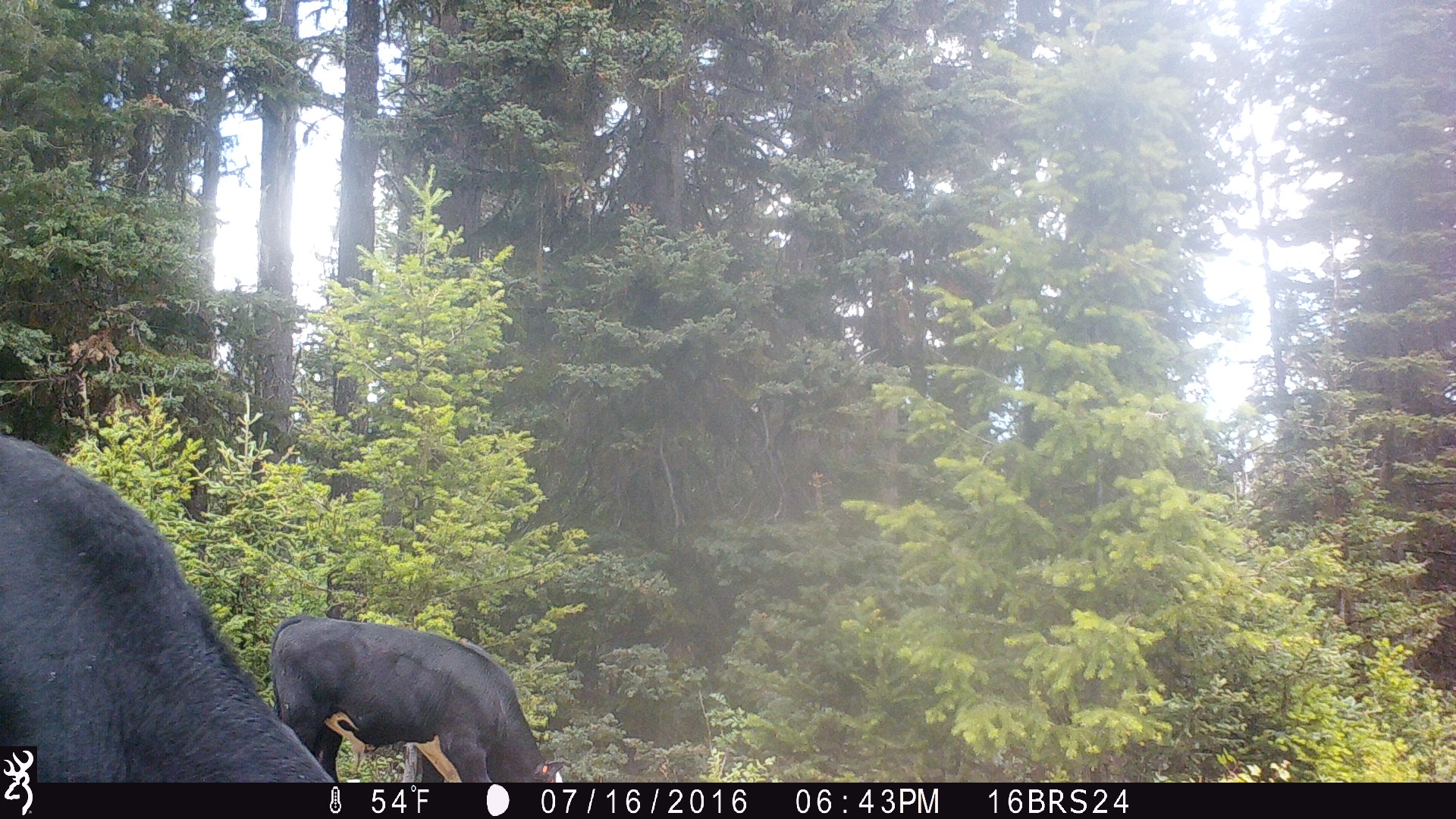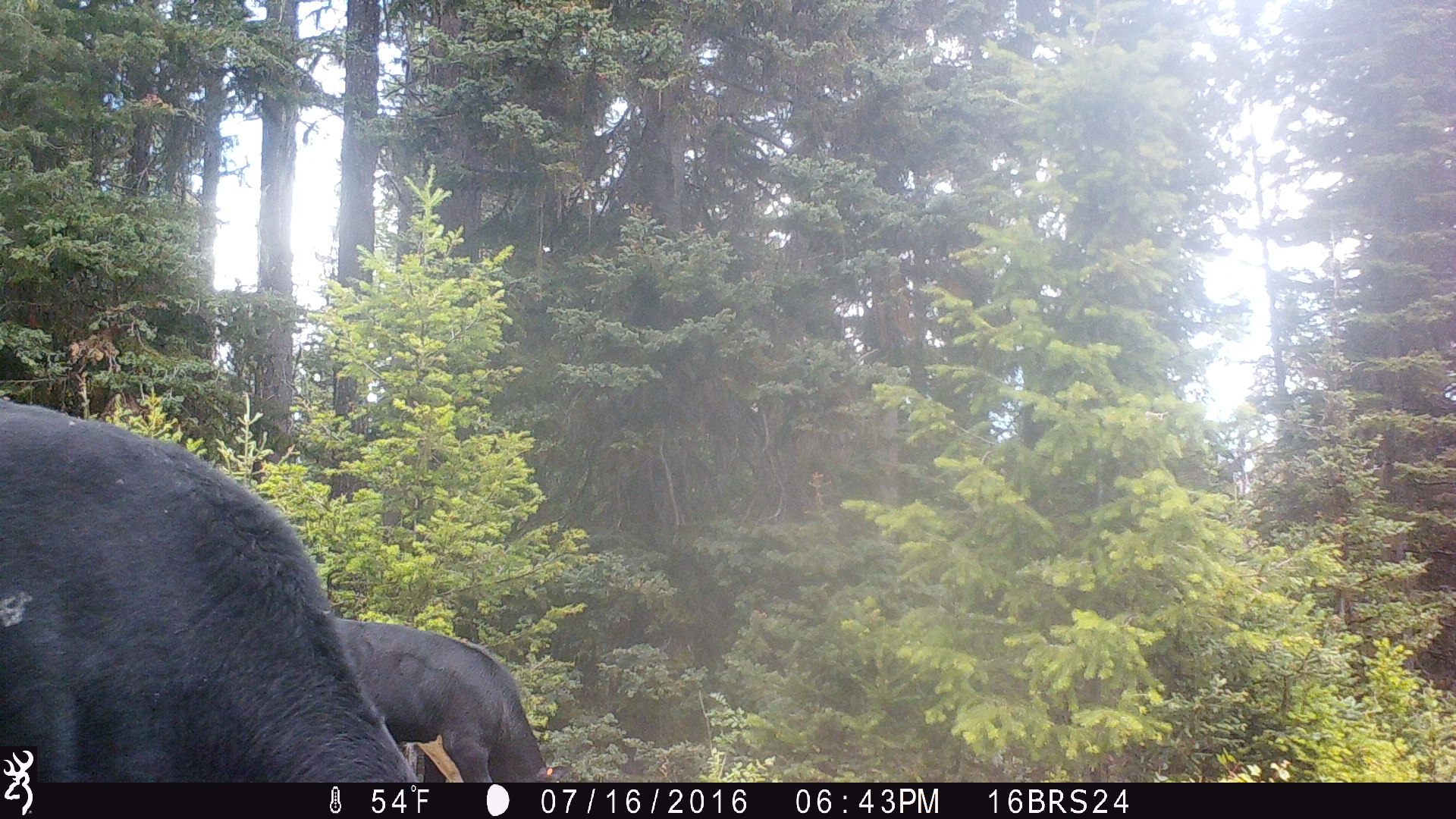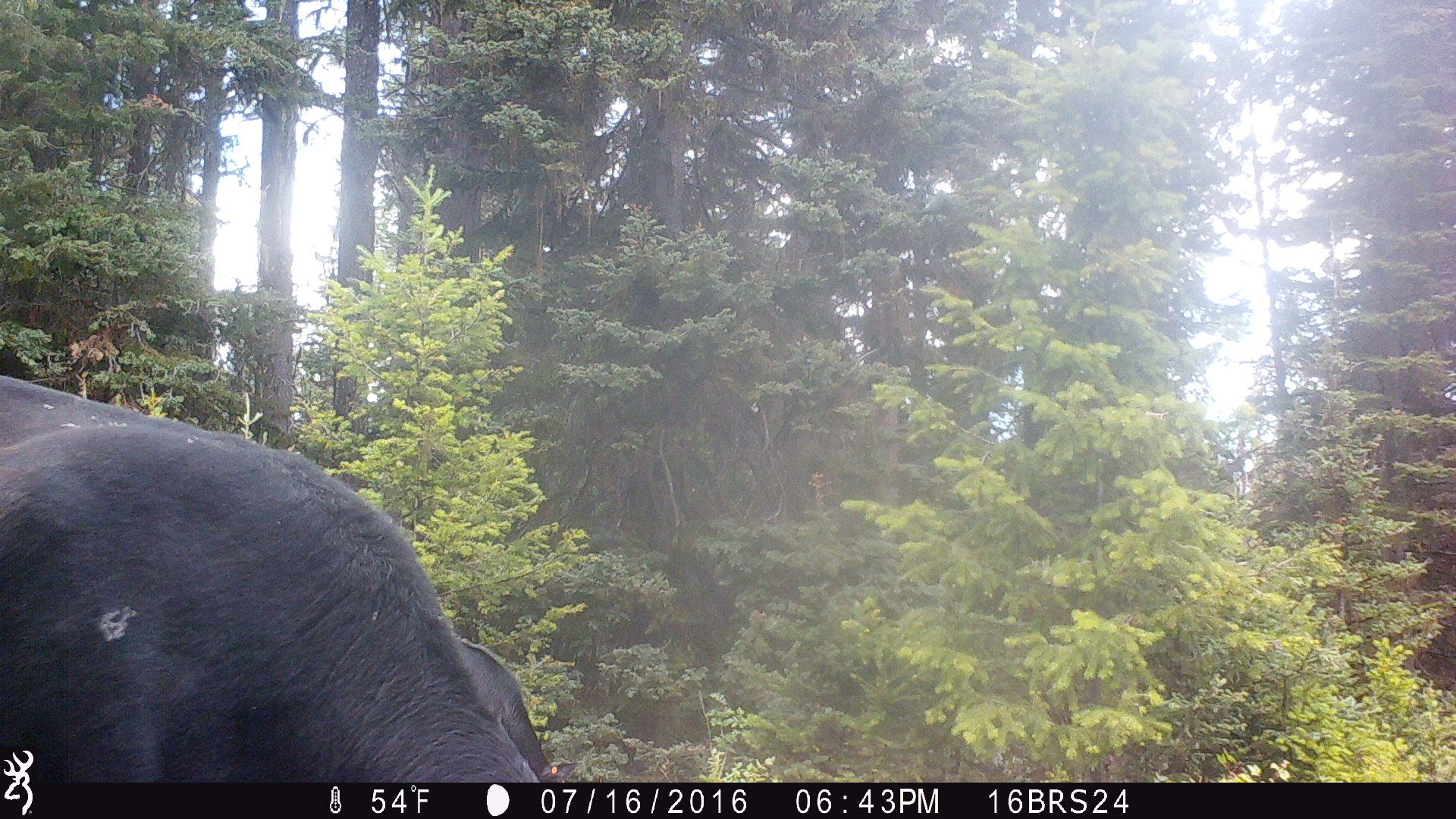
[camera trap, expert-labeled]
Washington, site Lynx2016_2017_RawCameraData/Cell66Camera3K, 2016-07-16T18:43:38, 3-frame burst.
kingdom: Animalia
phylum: Chordata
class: Mammalia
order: Artiodactyla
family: Bovidae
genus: Bos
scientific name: Bos taurus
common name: domestic cattle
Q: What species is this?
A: Domestic cattle (Bos taurus).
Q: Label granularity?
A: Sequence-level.